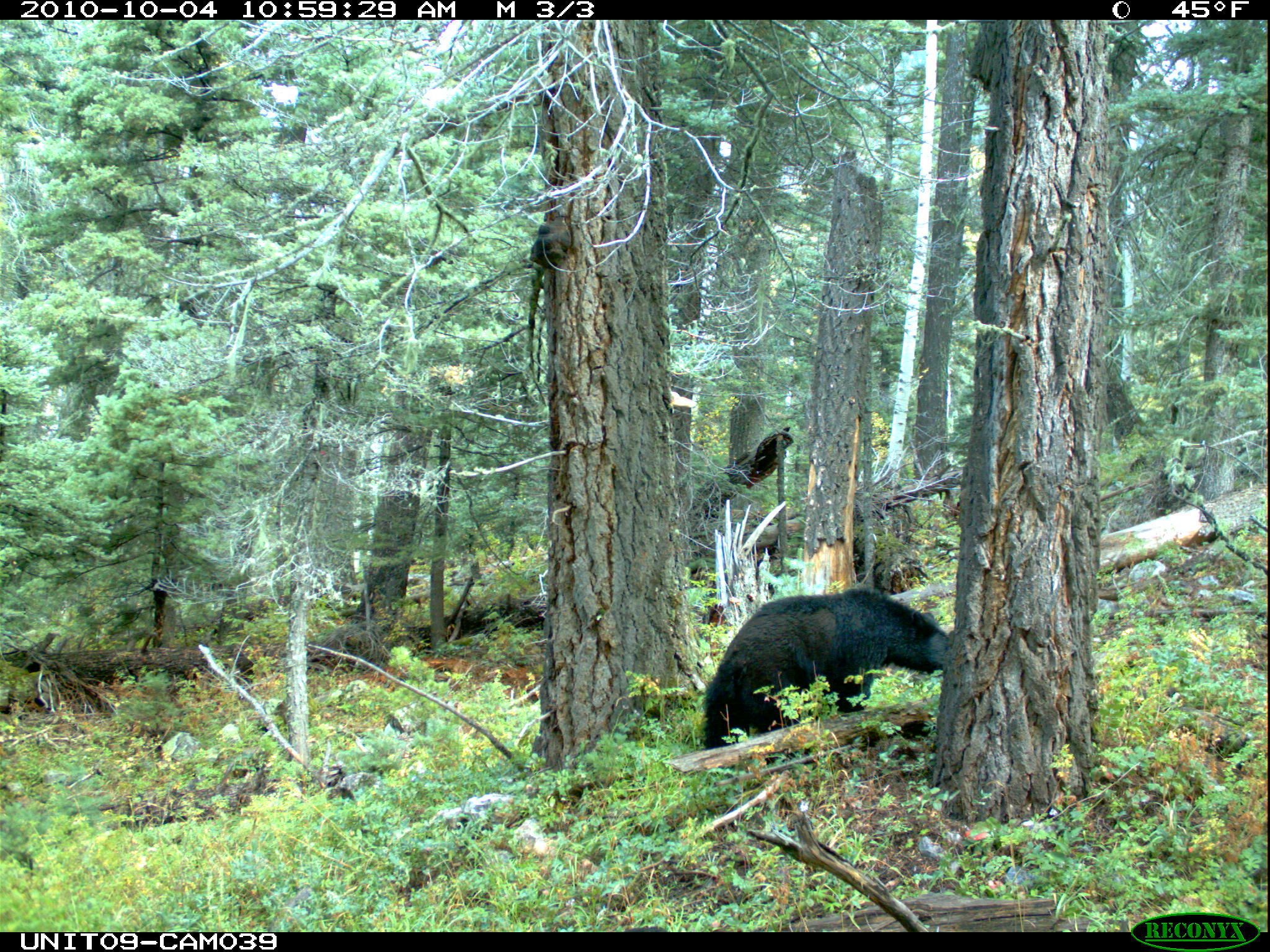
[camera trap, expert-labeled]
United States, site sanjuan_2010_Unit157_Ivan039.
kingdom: Animalia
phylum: Chordata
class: Mammalia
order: Carnivora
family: Ursidae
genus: Ursus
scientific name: Ursus americanus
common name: american black bear